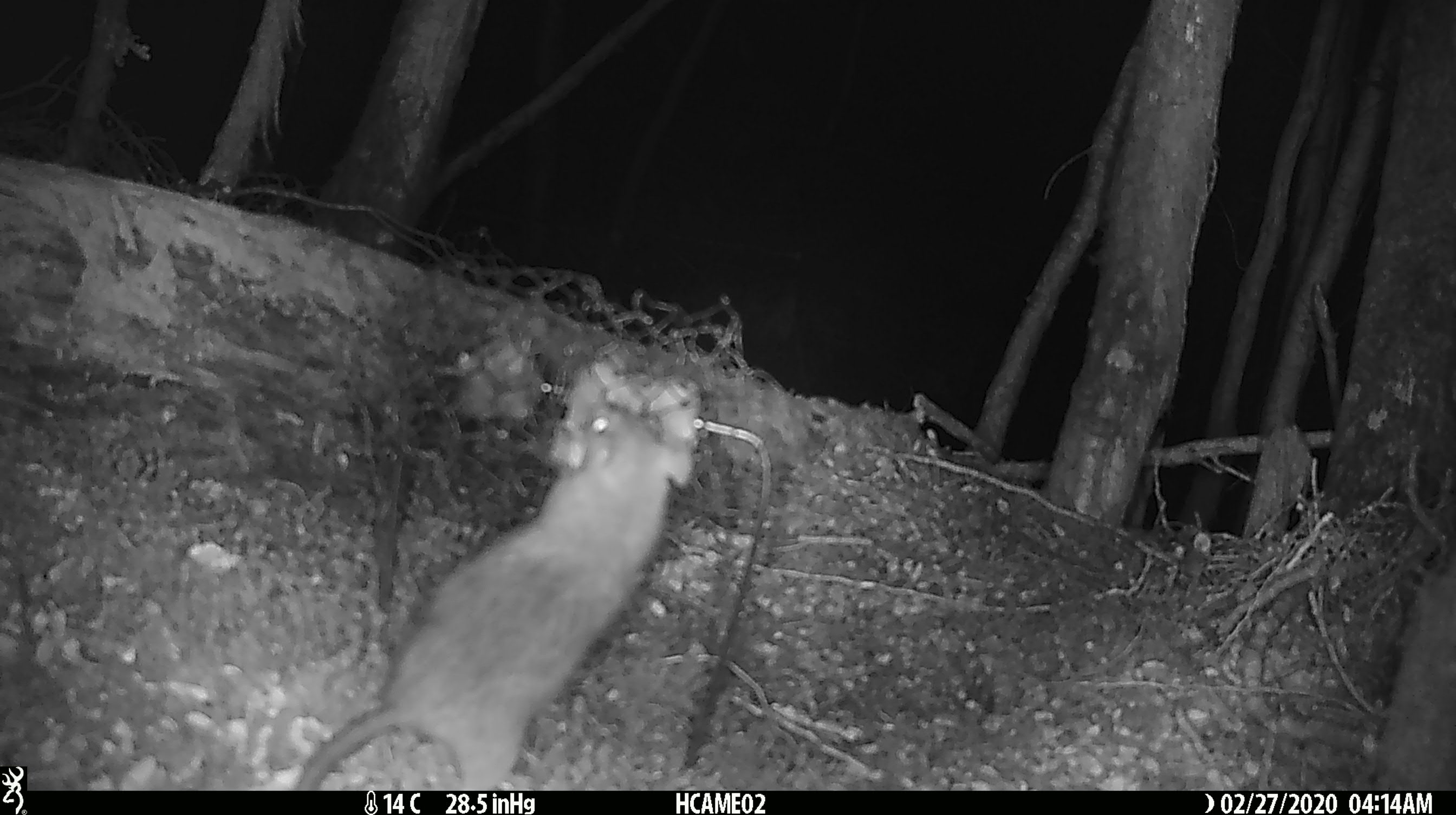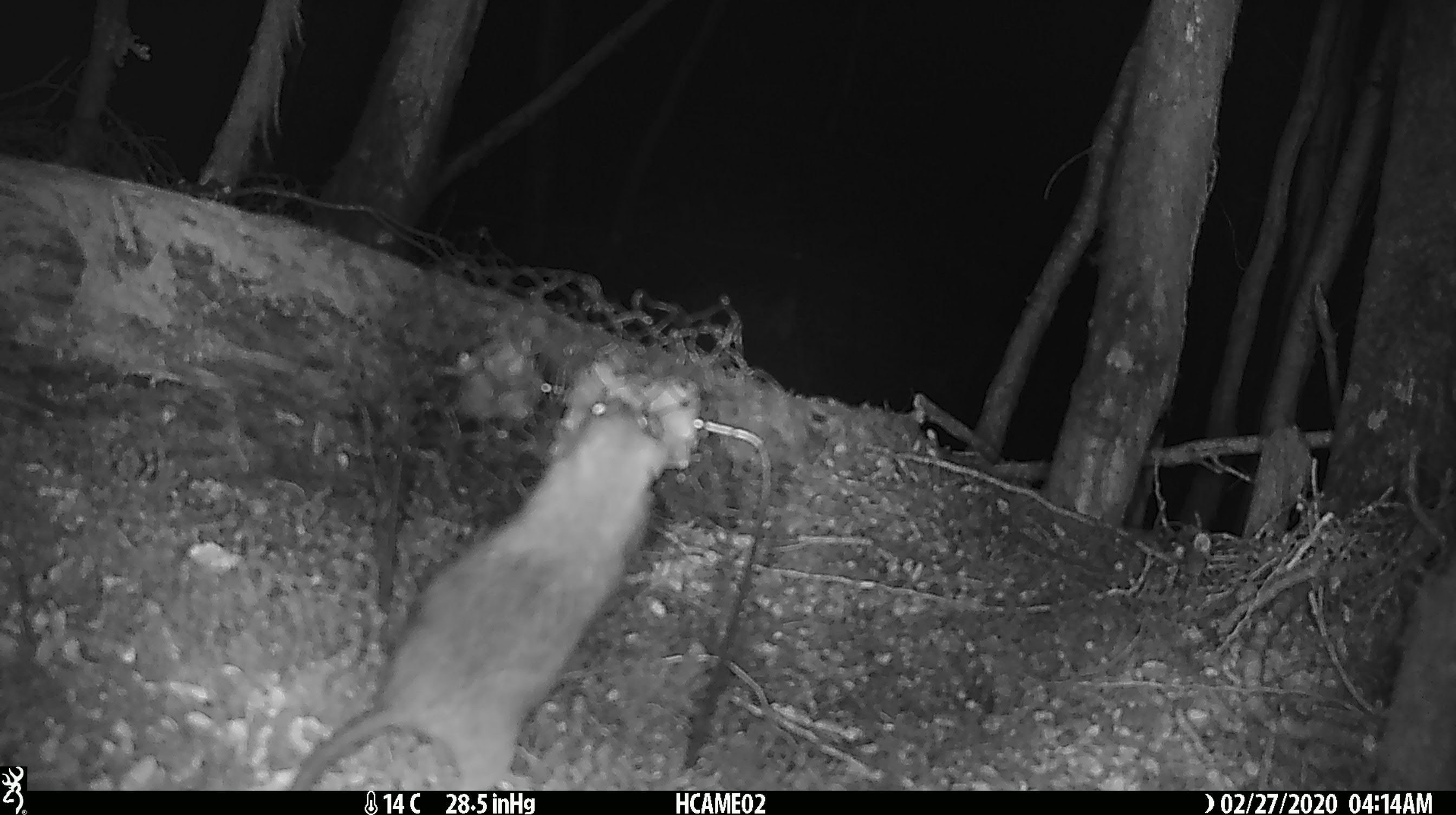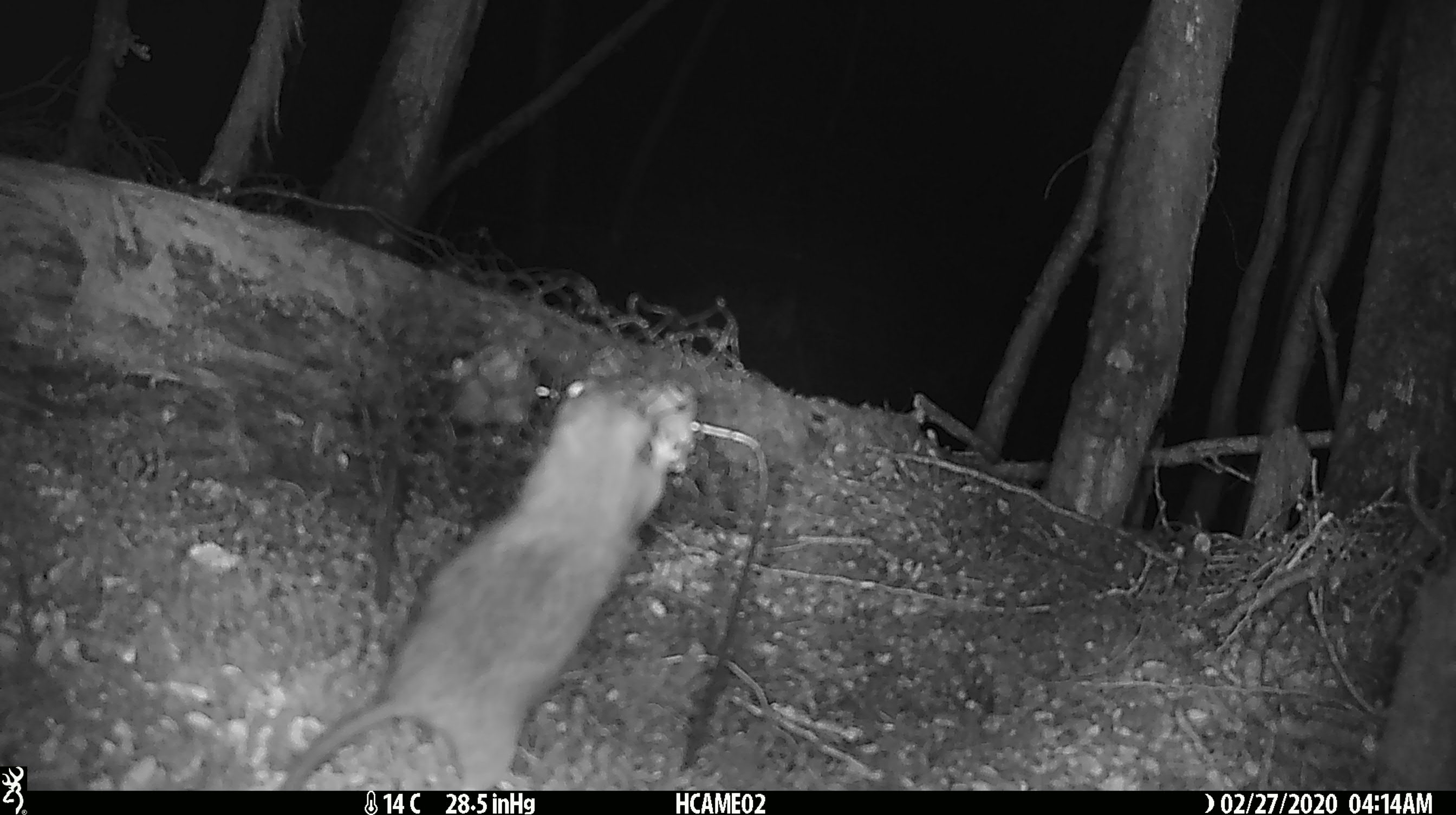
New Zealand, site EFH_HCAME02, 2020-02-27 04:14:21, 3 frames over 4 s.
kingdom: Animalia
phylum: Chordata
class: Mammalia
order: Rodentia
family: Muridae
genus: Rattus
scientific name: Rattus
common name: rat